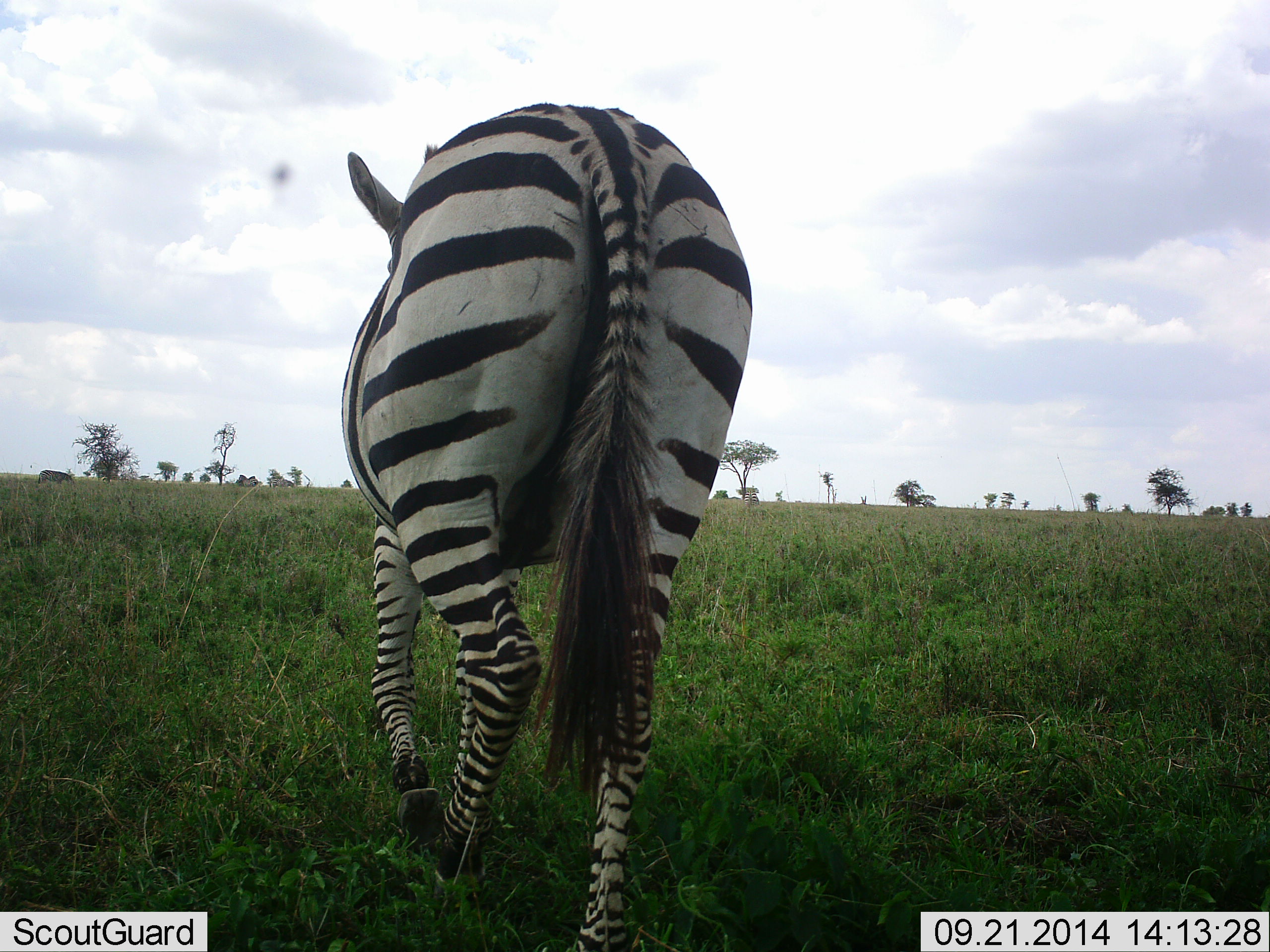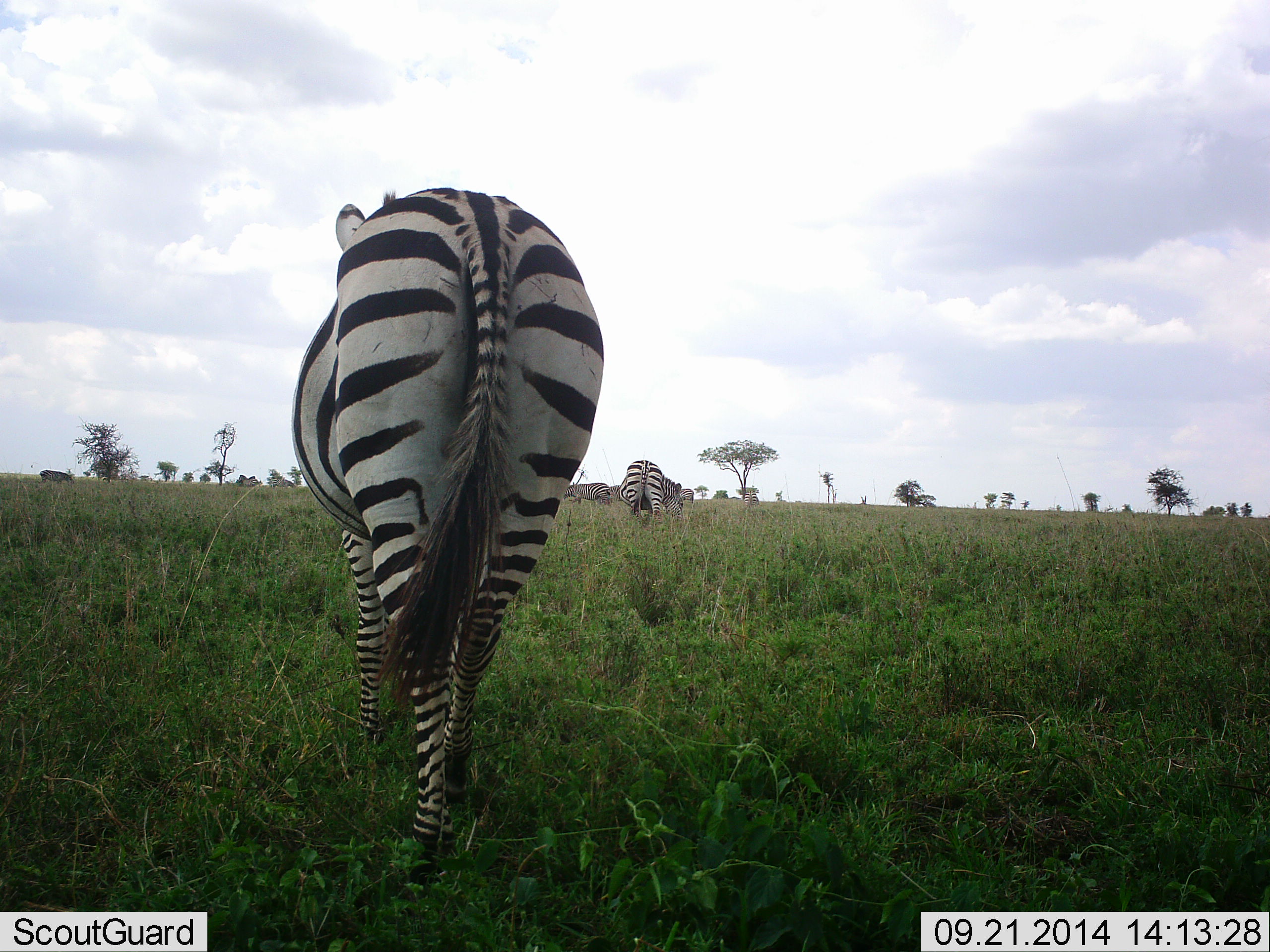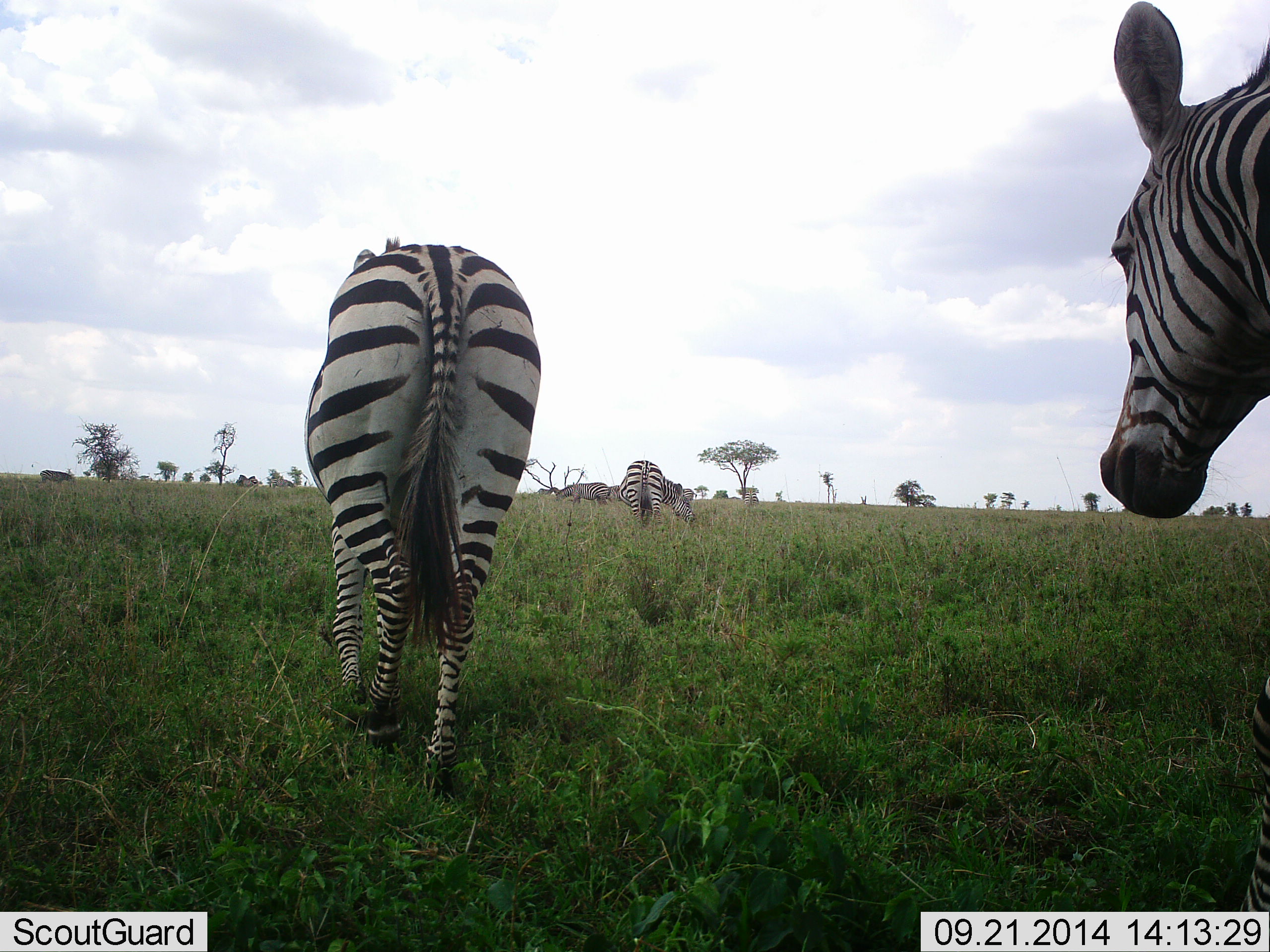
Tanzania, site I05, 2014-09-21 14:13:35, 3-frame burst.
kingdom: Animalia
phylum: Chordata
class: Mammalia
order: Perissodactyla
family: Equidae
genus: Equus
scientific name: Equus quagga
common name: plains zebra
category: zebra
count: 3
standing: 40%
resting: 0%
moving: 80%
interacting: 0%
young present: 0%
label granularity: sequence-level